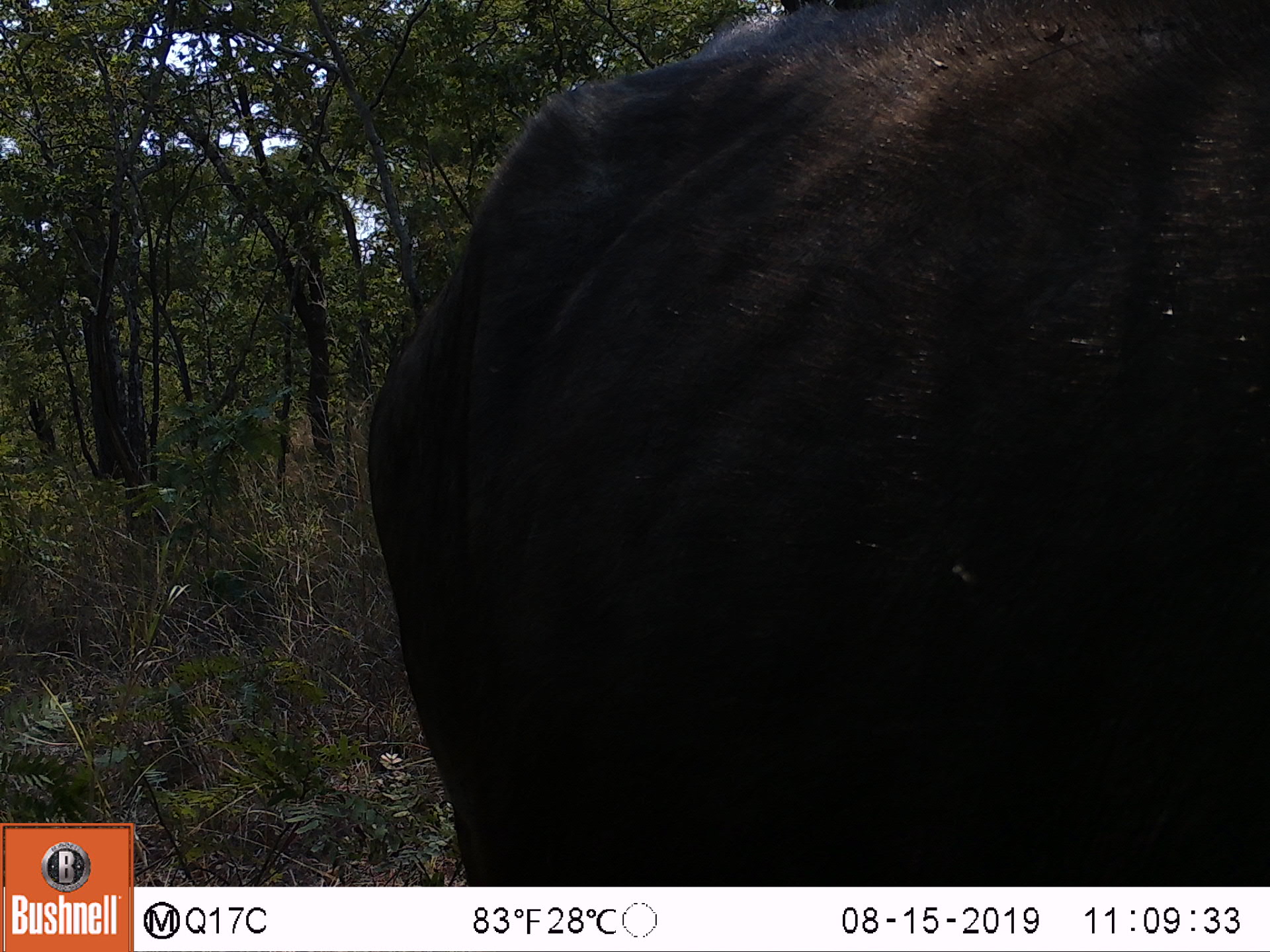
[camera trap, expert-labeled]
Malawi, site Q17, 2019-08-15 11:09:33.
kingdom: Animalia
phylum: Chordata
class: Mammalia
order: Artiodactyla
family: Bovidae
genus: Syncerus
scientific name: Syncerus caffer caffer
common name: cape buffalo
Cape buffalo (Syncerus caffer caffer), count 1.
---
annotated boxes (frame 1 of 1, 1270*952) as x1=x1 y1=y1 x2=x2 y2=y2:
cape buffalo: x1=373 y1=0 x2=1262 y2=880